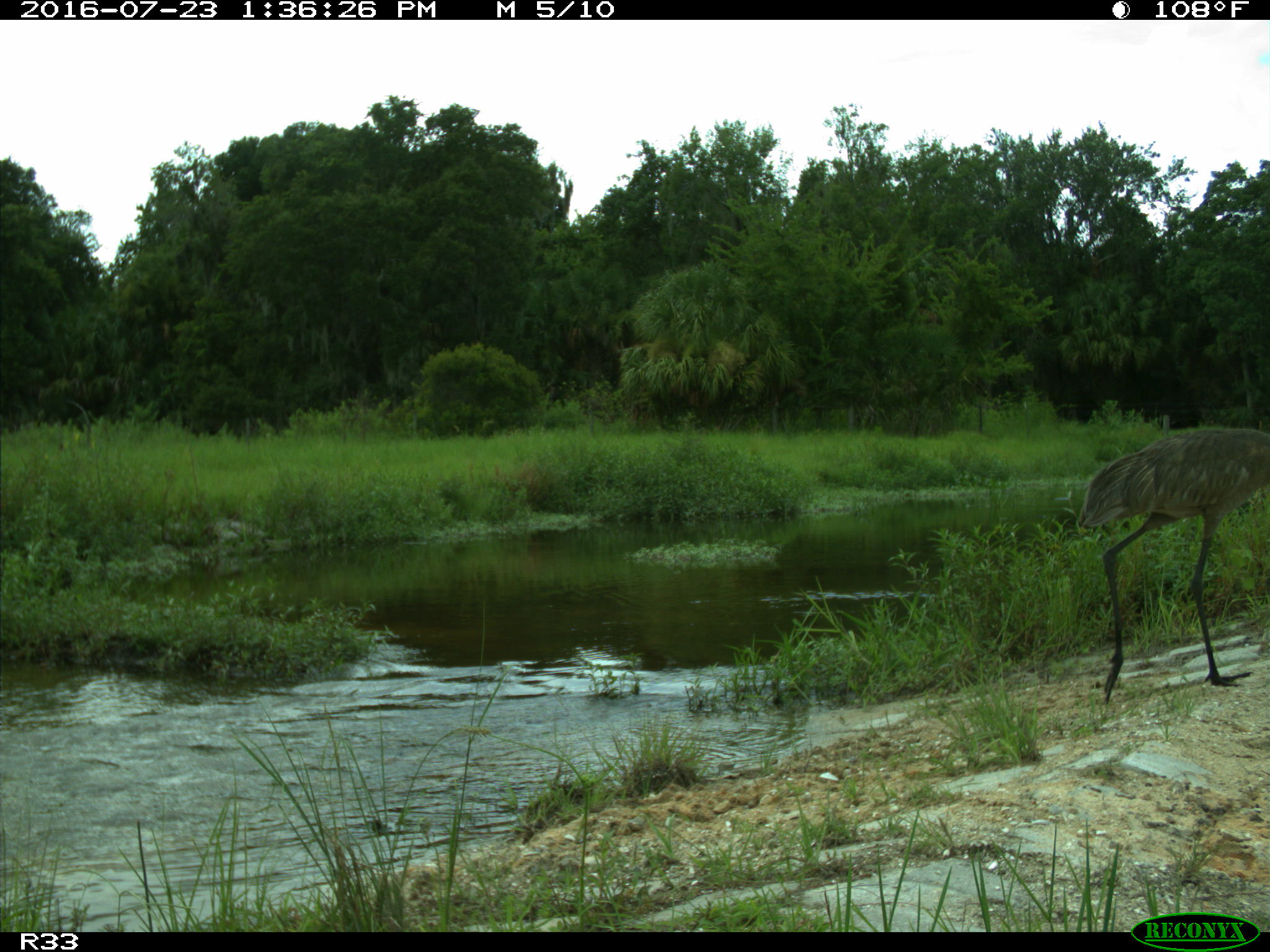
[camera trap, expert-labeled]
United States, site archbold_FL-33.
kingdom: Animalia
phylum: Chordata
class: Aves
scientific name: Aves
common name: birds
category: unidentified bird